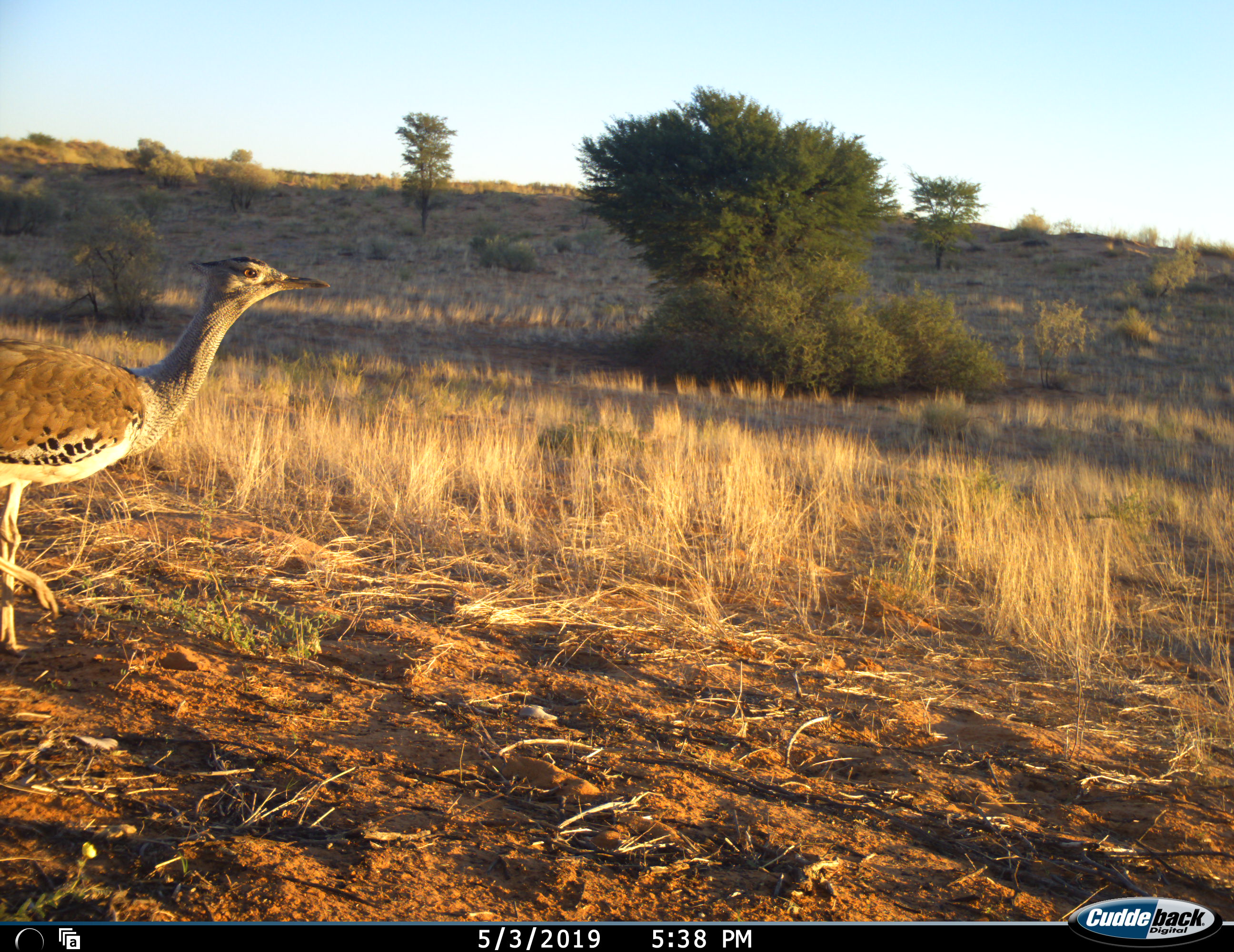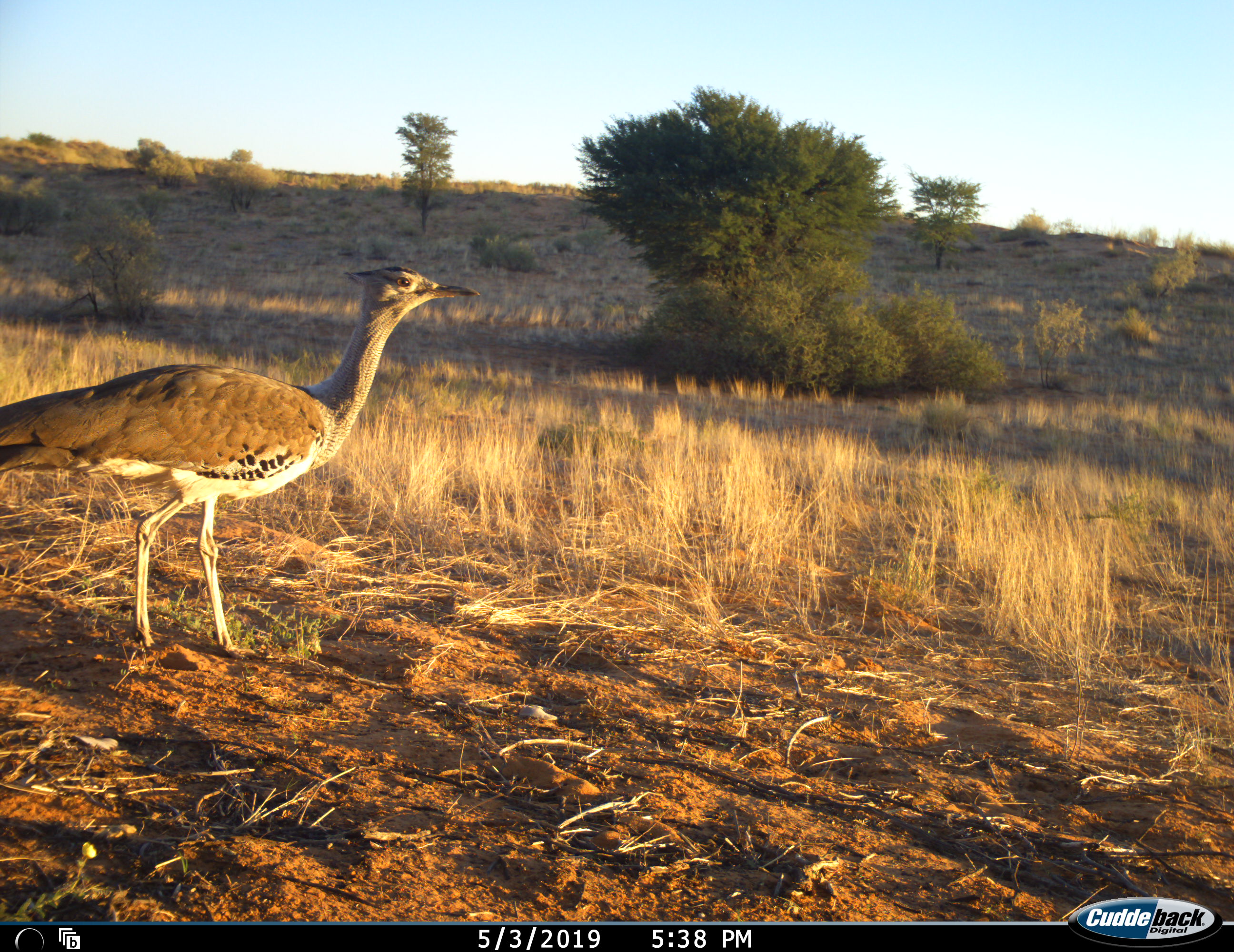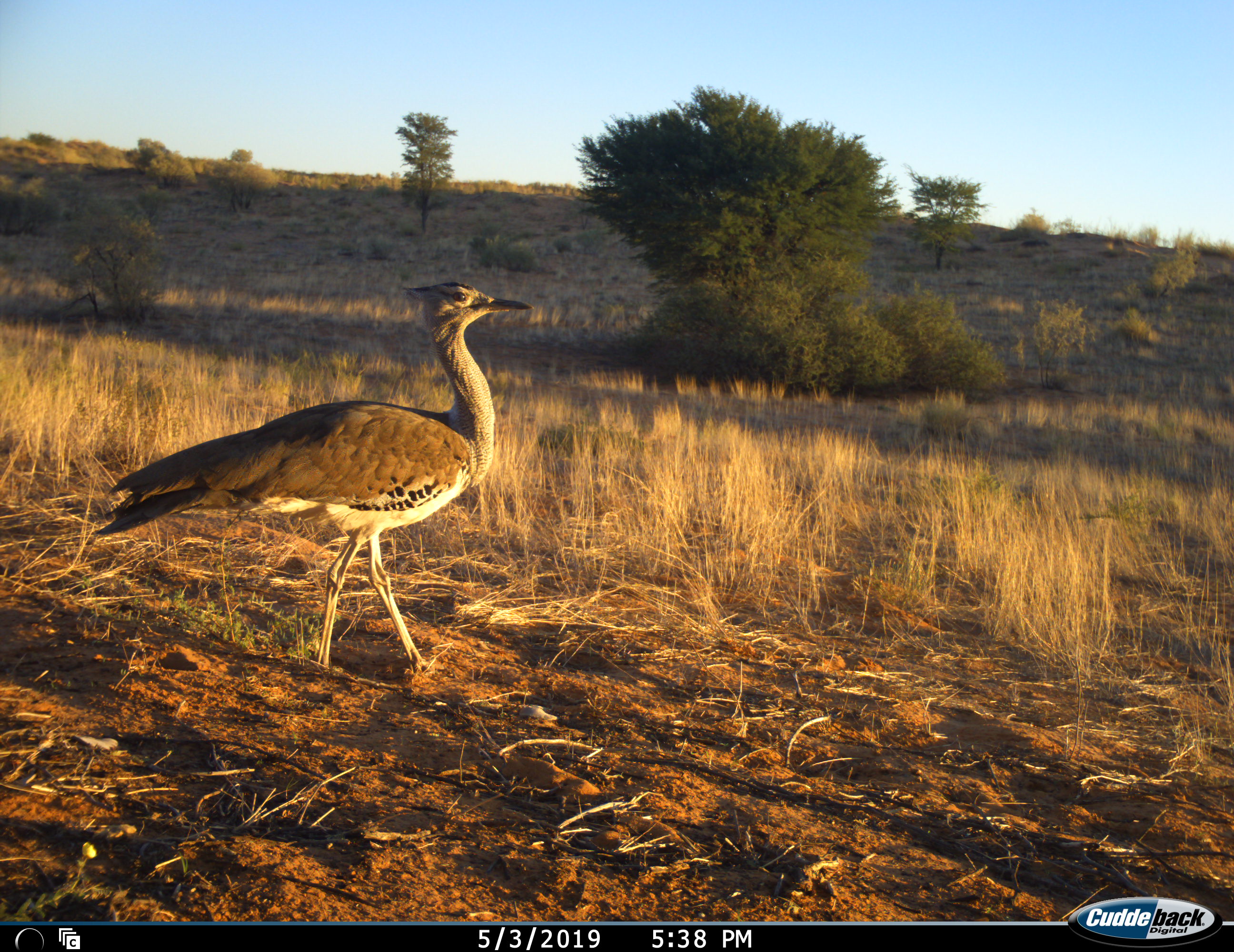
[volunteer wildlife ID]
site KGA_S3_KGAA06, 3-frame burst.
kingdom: Animalia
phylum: Chordata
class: Aves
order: Otidiformes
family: Otididae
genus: Ardeotis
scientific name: Ardeotis kori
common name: kori bustard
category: bustardkori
Bustardkori (kori bustard) (Ardeotis kori), count 1. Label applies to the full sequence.